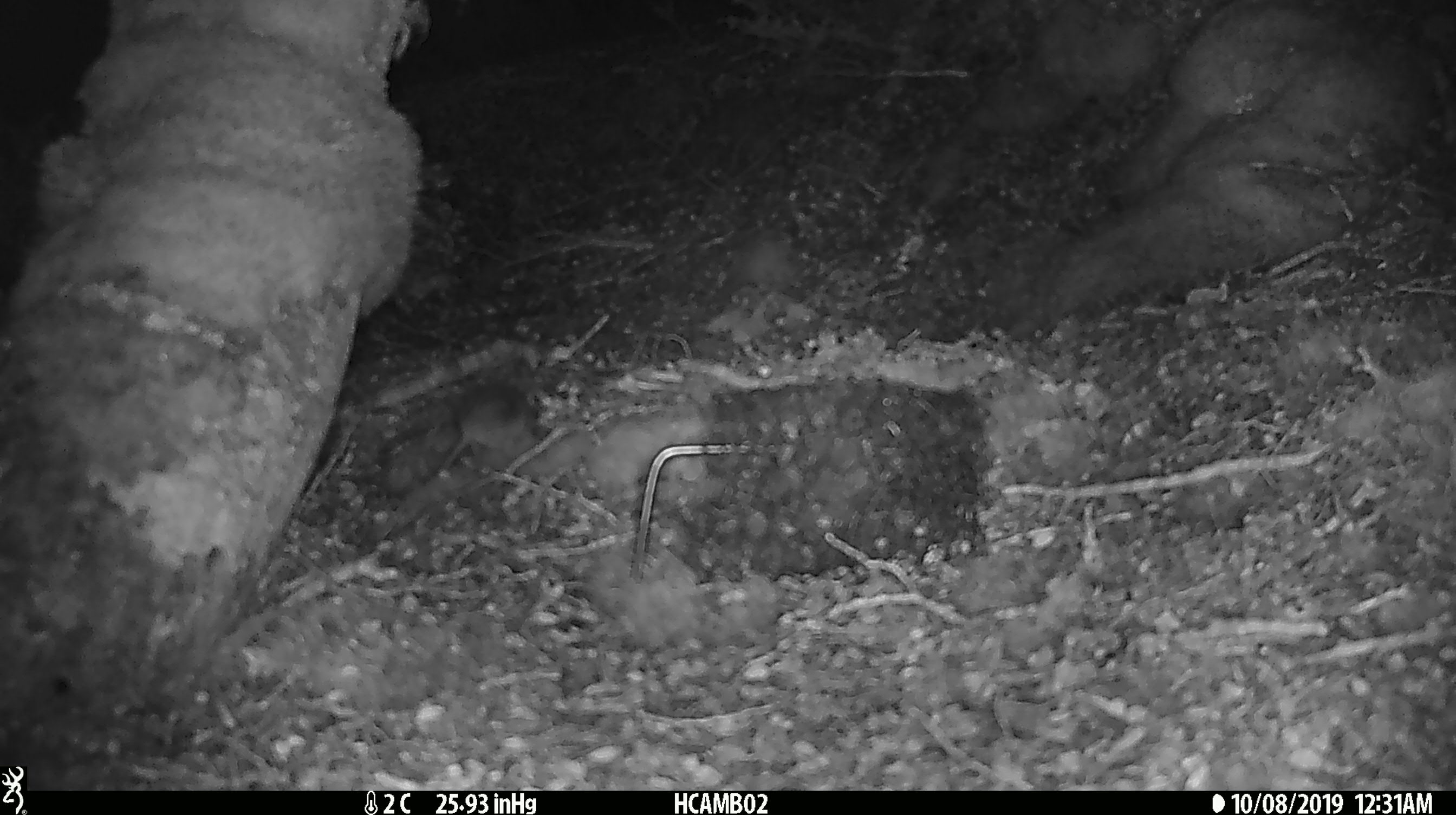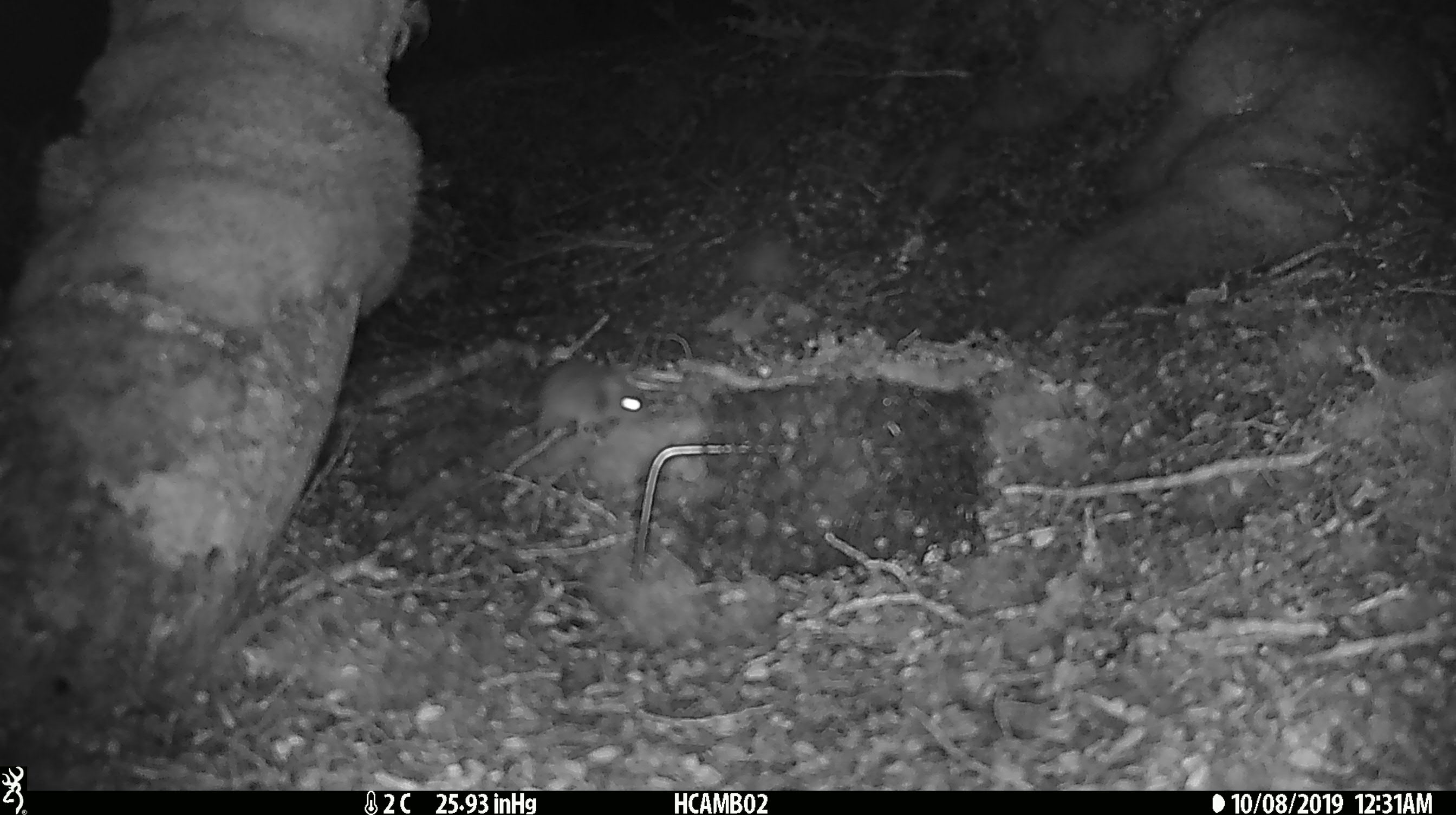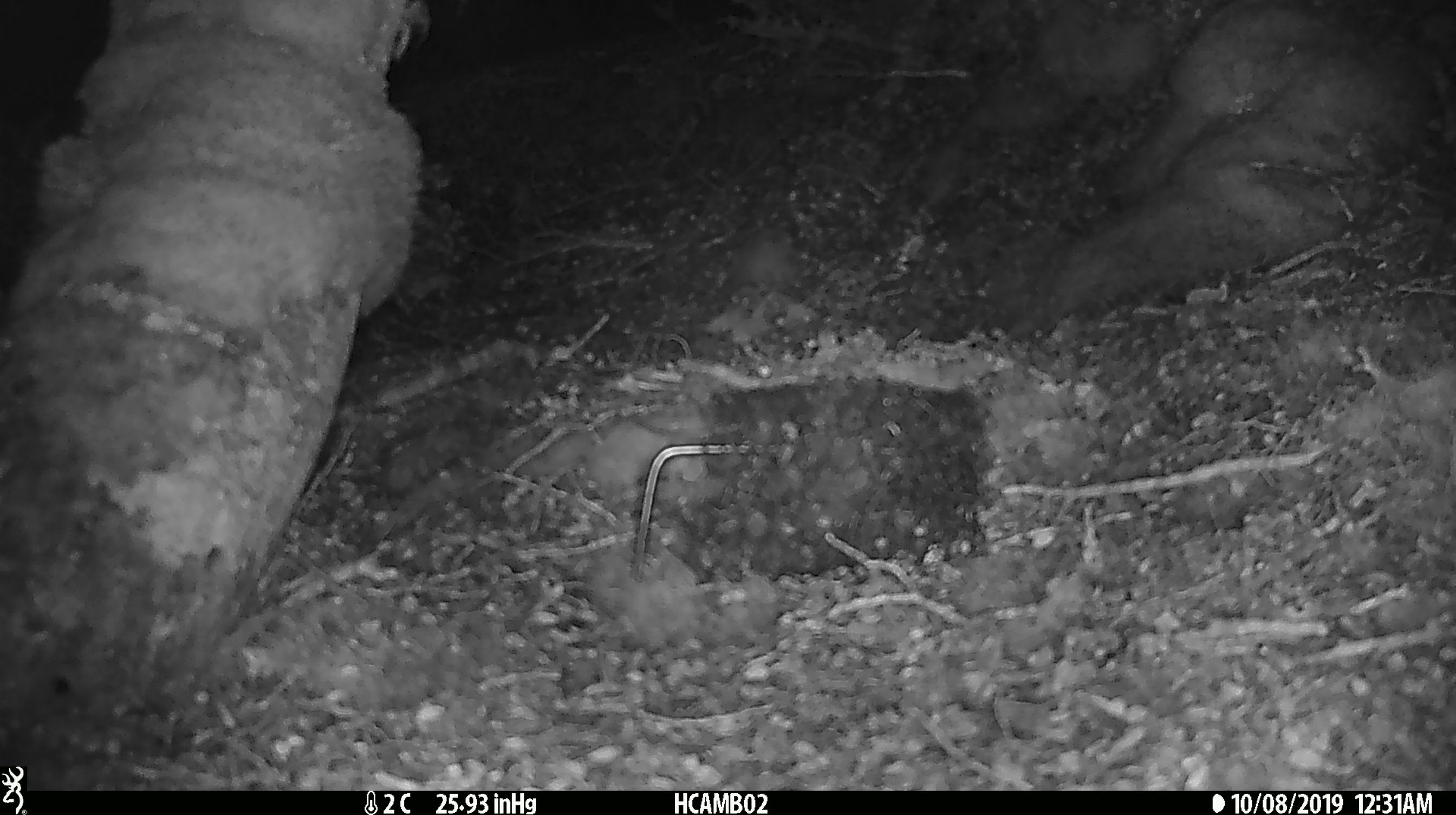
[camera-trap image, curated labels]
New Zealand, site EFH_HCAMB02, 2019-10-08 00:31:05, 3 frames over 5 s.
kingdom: Animalia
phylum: Chordata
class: Mammalia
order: Rodentia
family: Muridae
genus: Mus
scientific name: Mus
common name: mouse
Mouse (Mus).